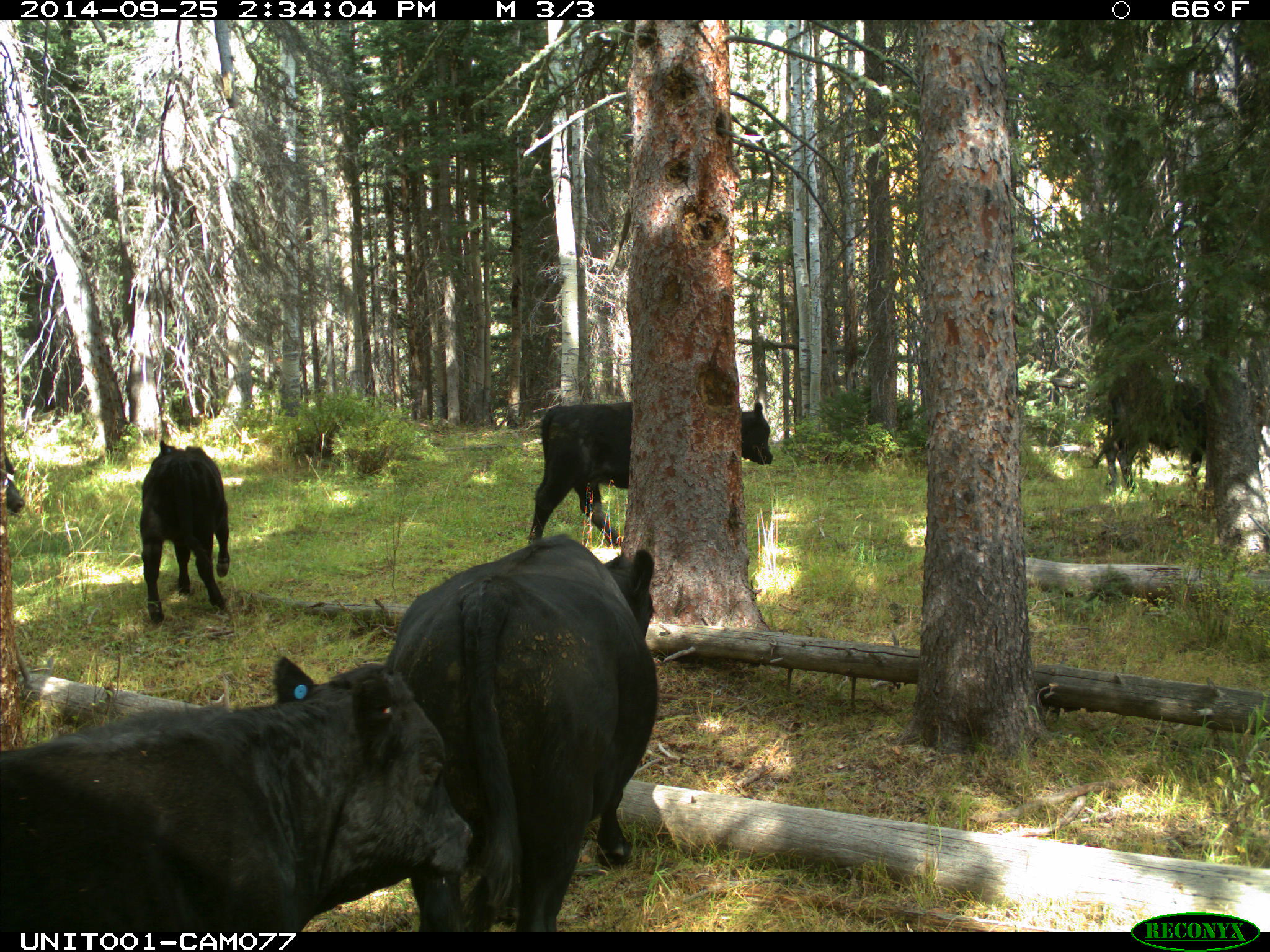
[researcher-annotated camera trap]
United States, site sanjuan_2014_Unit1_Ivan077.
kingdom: Animalia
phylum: Chordata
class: Mammalia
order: Artiodactyla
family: Bovidae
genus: Bos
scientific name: Bos taurus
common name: domestic cow